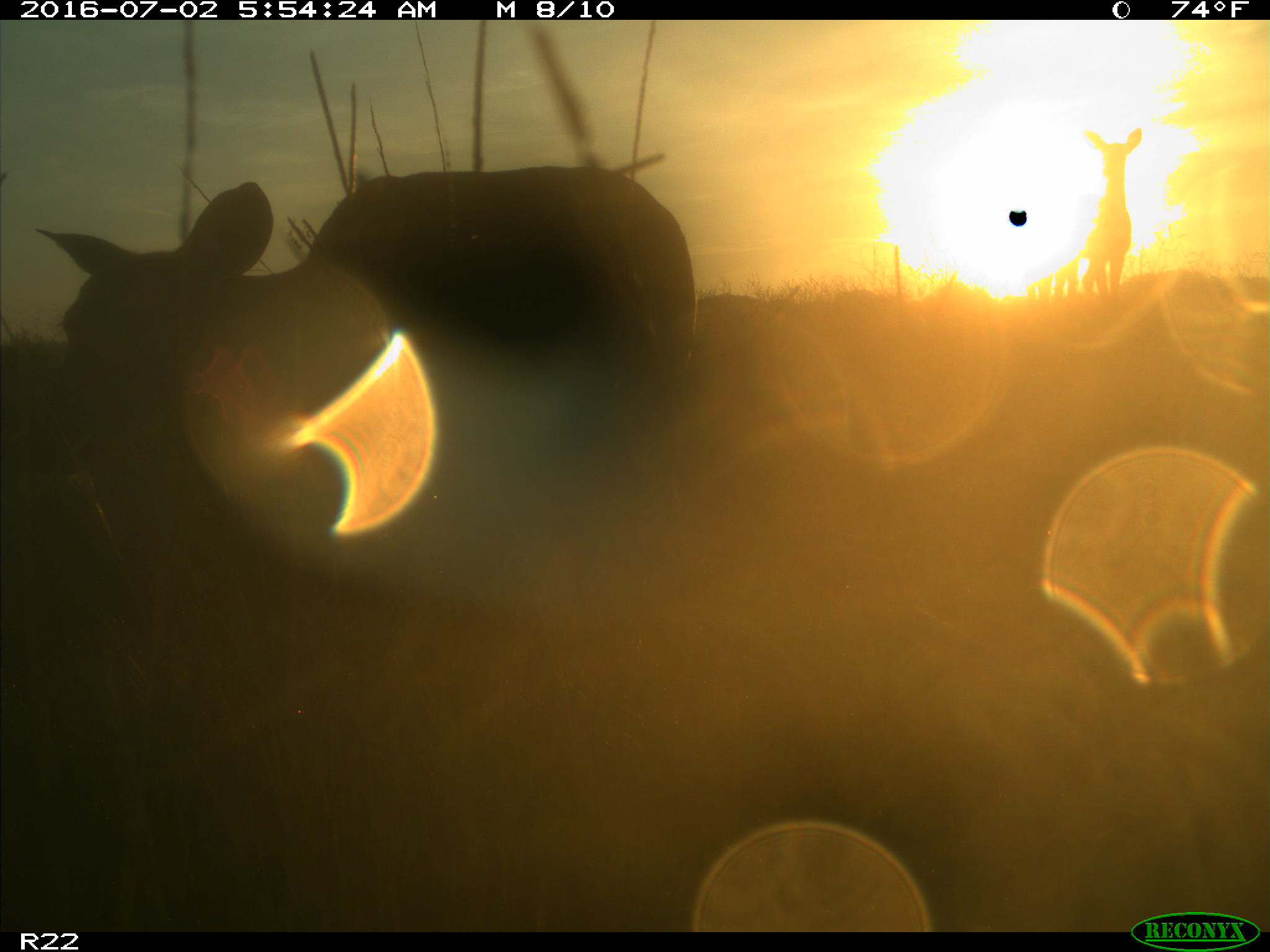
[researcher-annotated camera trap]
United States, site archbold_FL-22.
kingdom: Animalia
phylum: Chordata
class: Mammalia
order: Artiodactyla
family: Cervidae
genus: Odocoileus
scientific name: Odocoileus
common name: deer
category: unidentified deer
Unidentified deer (deer) (Odocoileus).